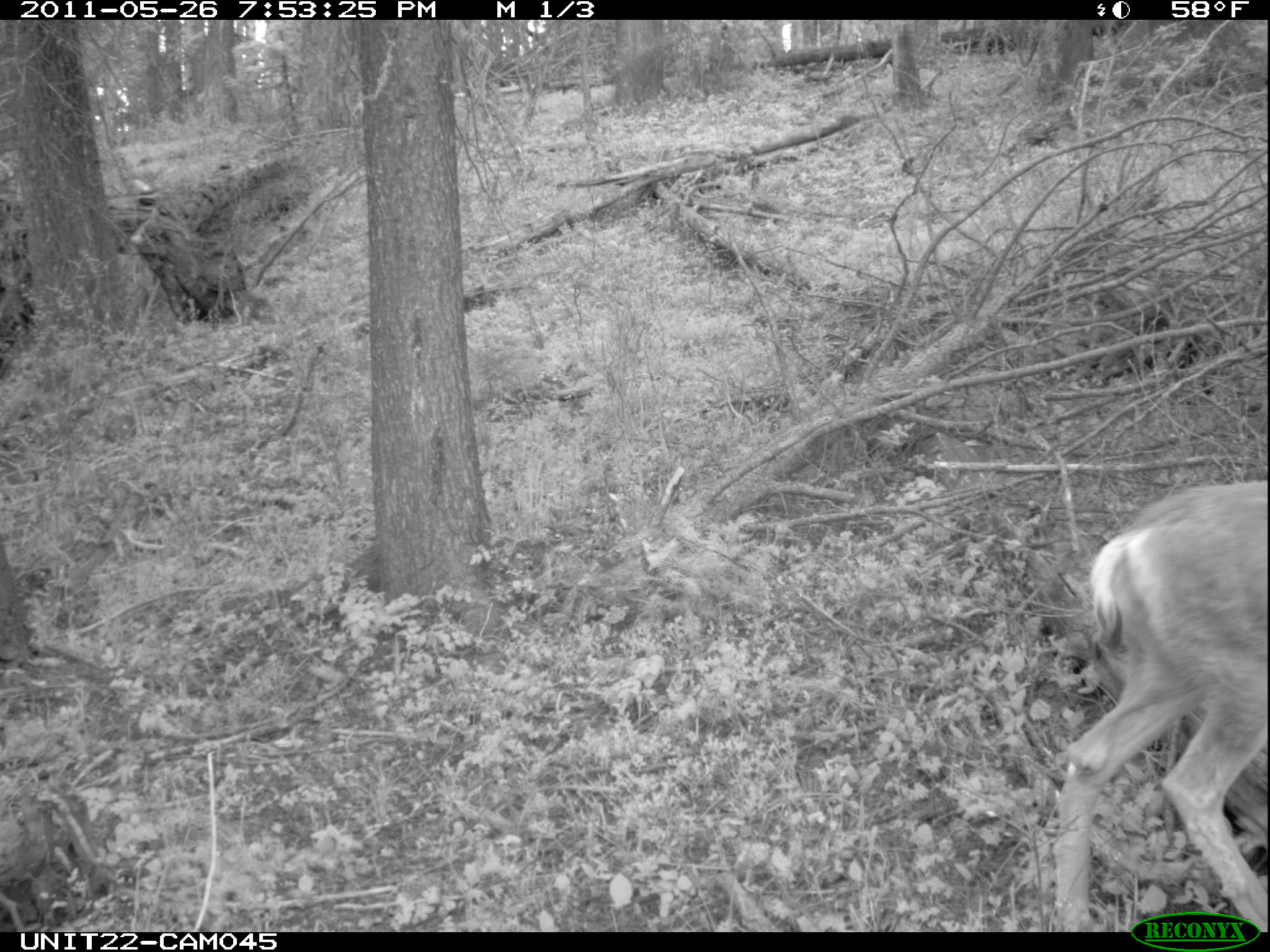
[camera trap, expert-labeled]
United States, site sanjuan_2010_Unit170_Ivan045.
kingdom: Animalia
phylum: Chordata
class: Mammalia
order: Artiodactyla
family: Cervidae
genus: Odocoileus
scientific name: Odocoileus hemionus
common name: mule deer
Odocoileus hemionus (mule deer).